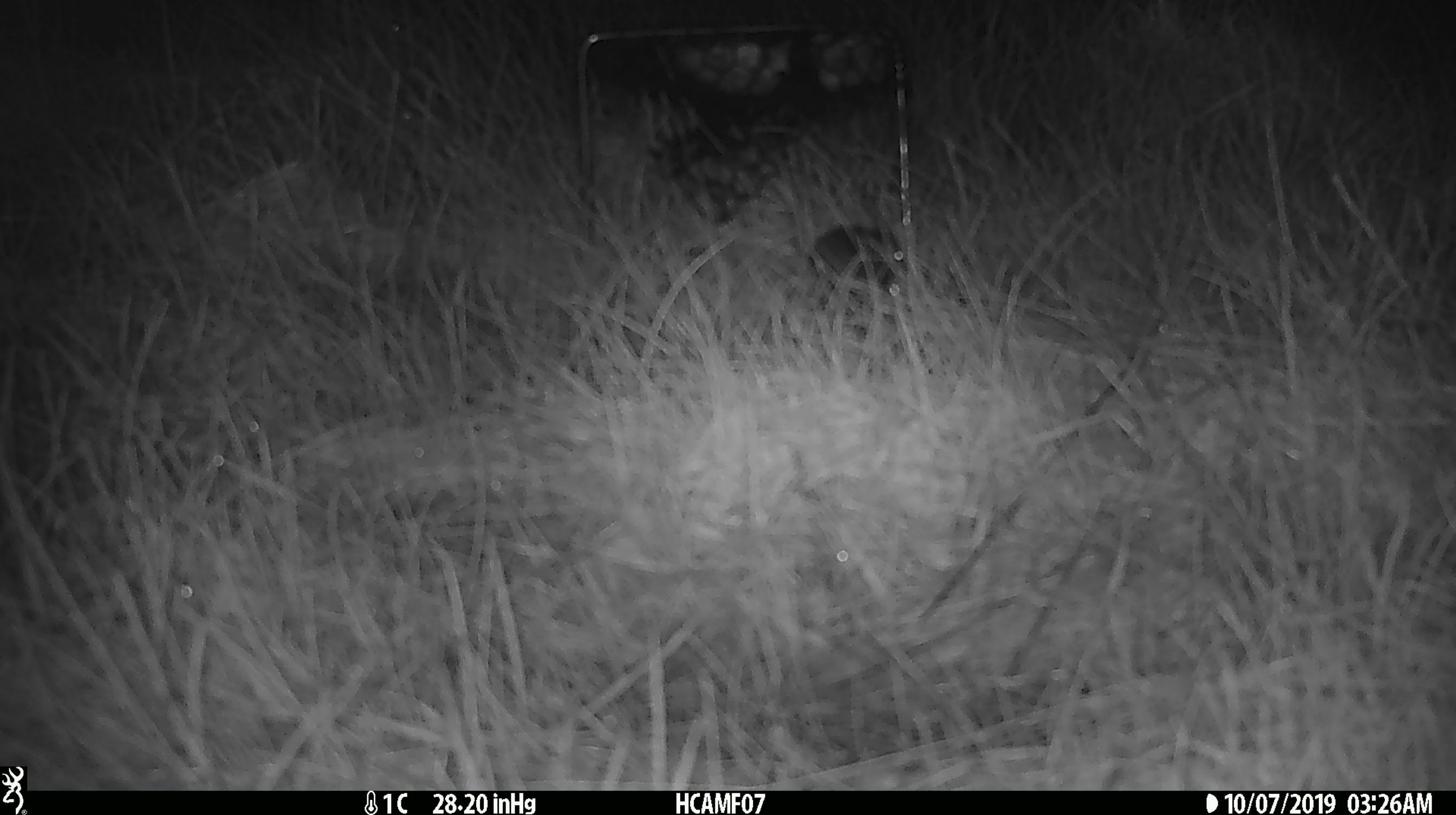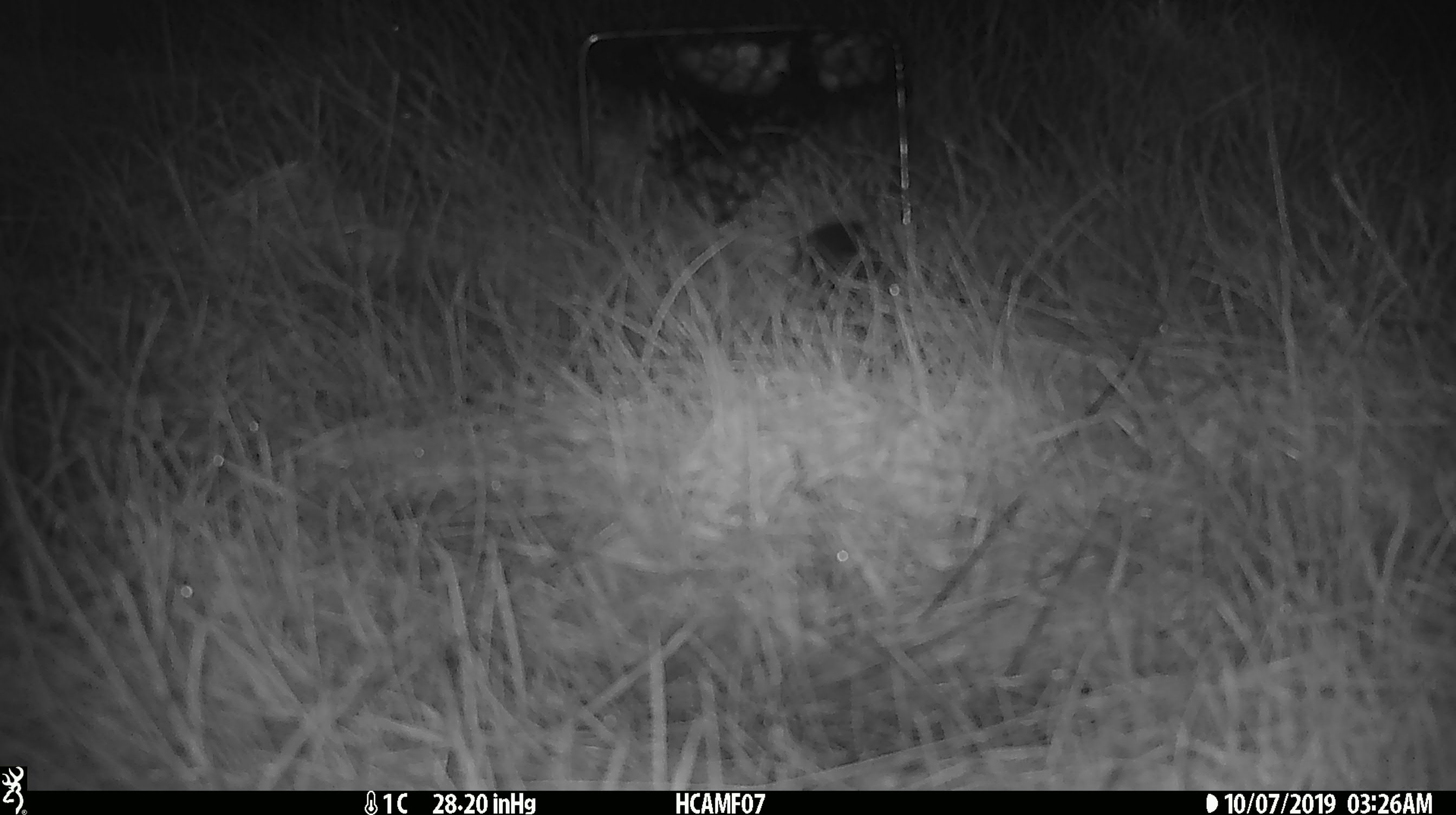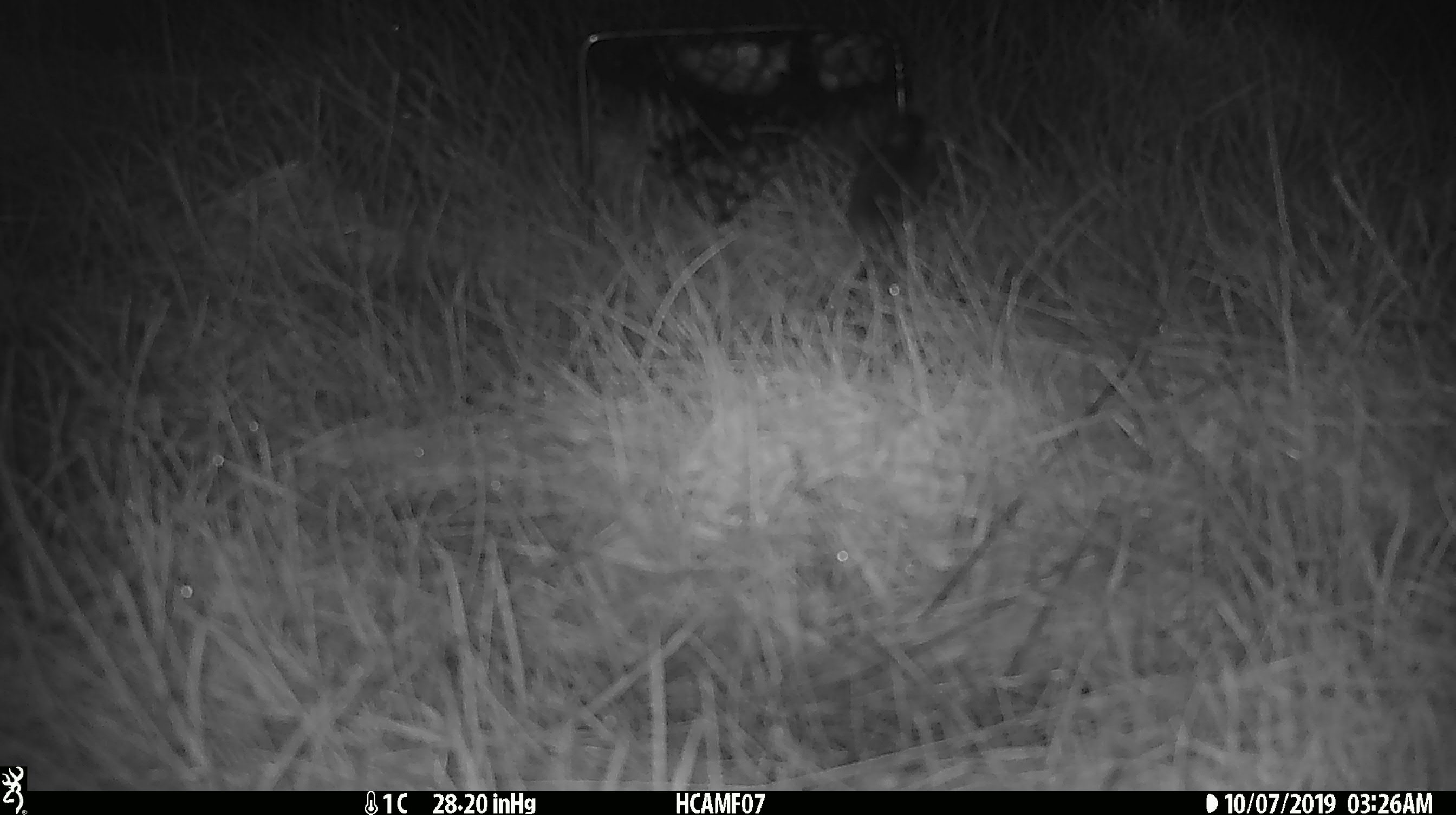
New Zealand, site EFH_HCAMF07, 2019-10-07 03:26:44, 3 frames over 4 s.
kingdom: Animalia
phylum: Chordata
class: Mammalia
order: Rodentia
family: Muridae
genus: Mus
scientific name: Mus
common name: mouse